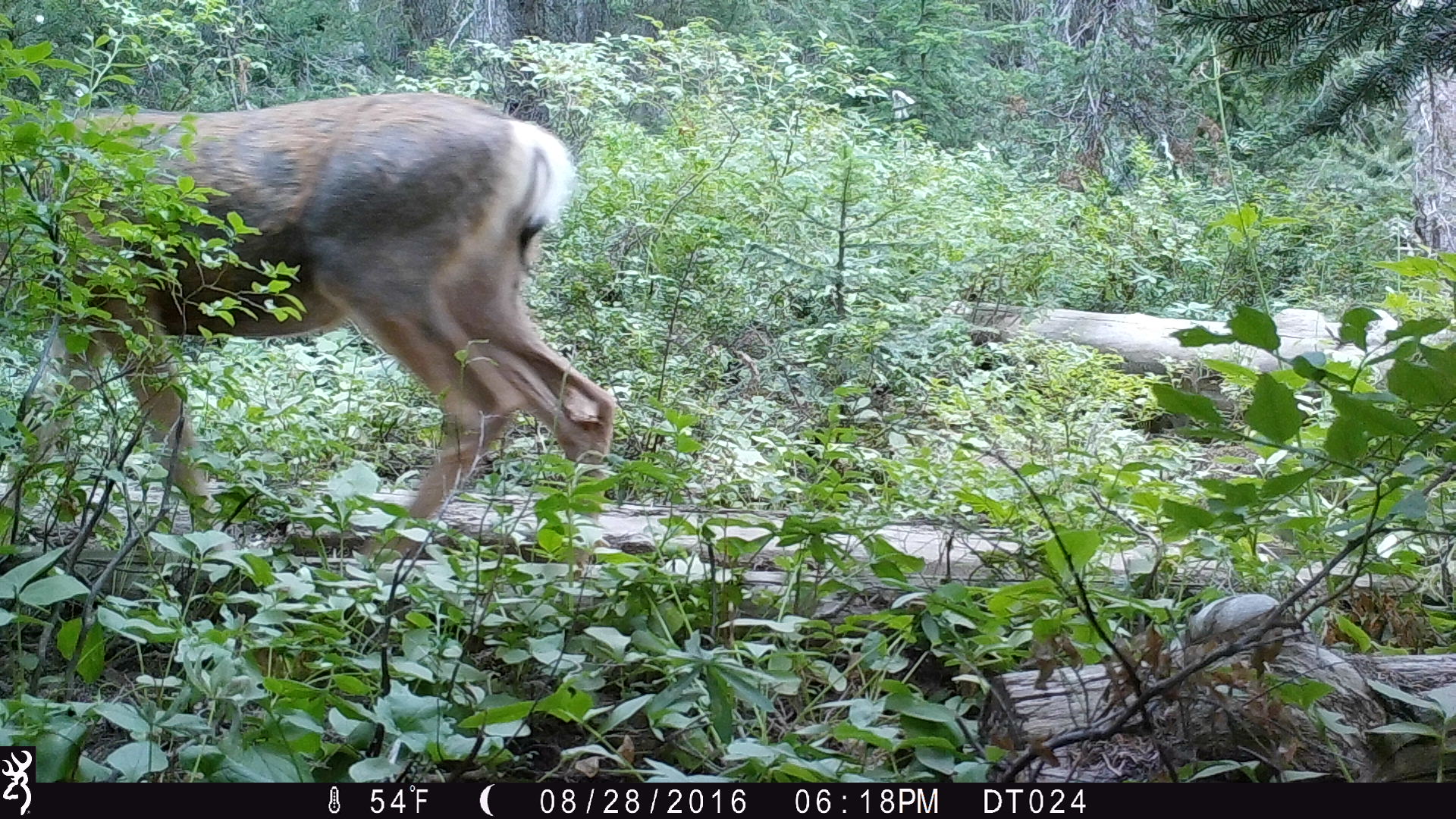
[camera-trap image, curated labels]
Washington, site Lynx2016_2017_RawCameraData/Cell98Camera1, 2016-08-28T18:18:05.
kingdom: Animalia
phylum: Chordata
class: Mammalia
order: Artiodactyla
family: Cervidae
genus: Odocoileus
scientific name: Odocoileus hemionus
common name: mule deer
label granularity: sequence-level